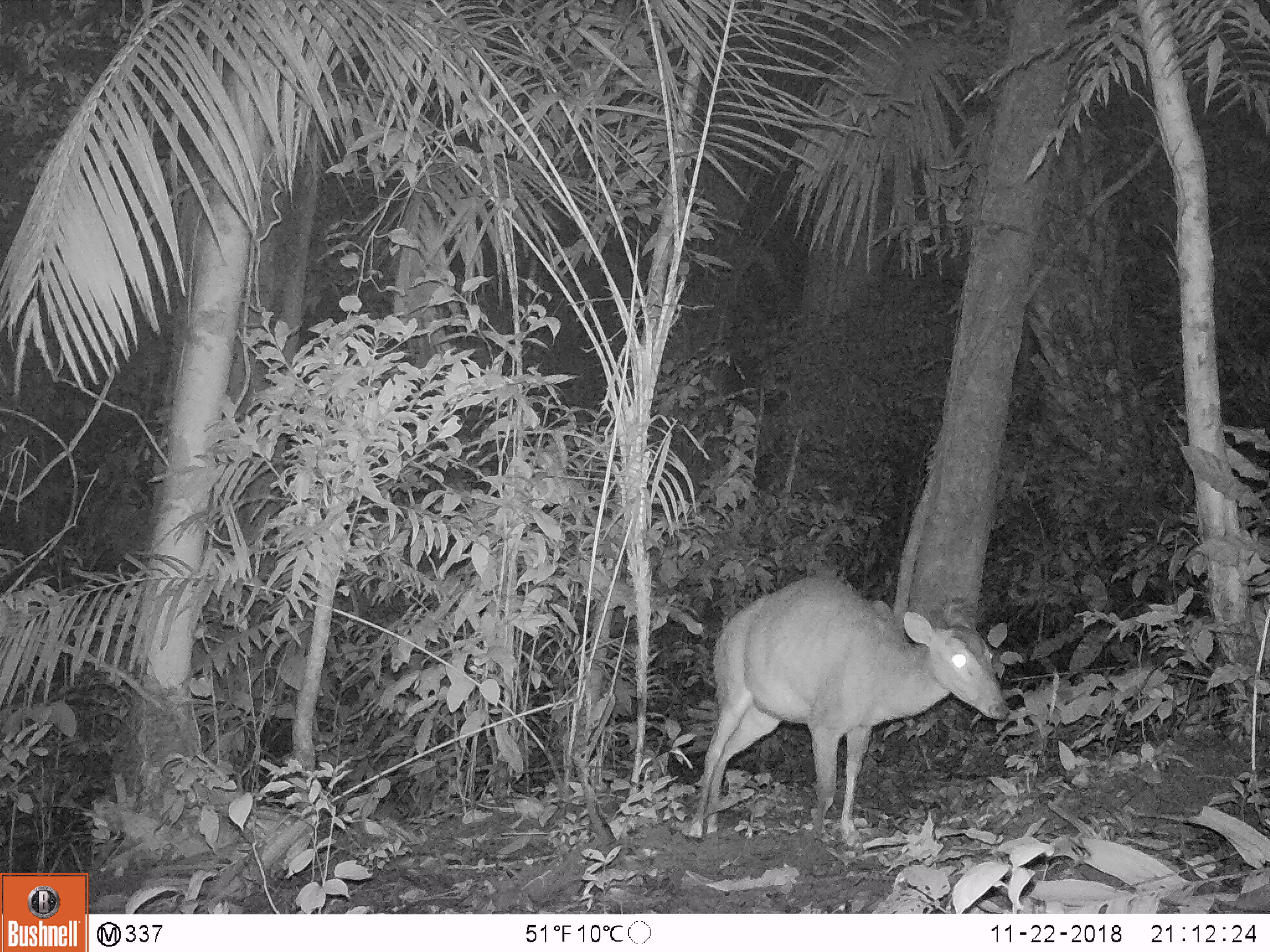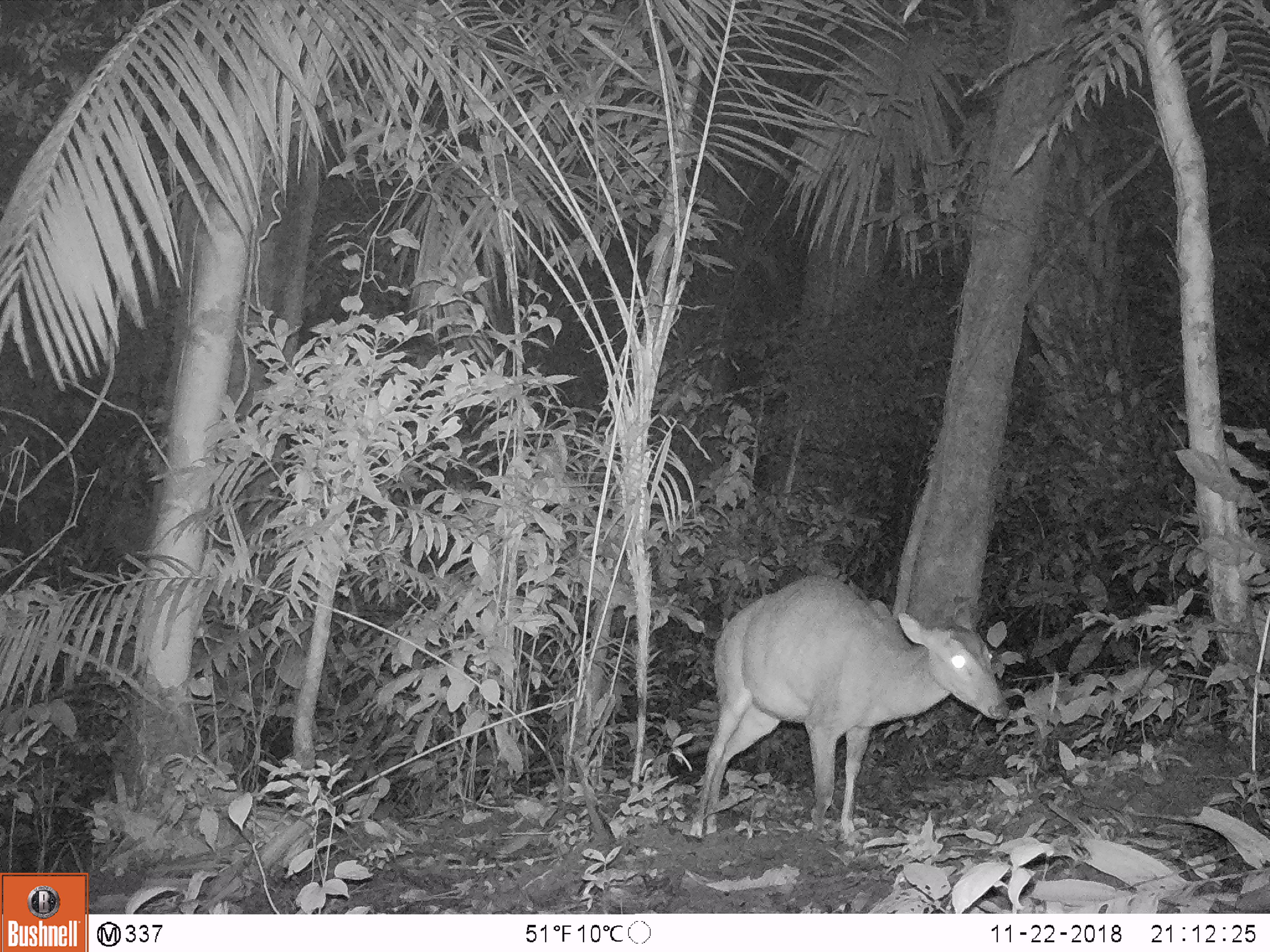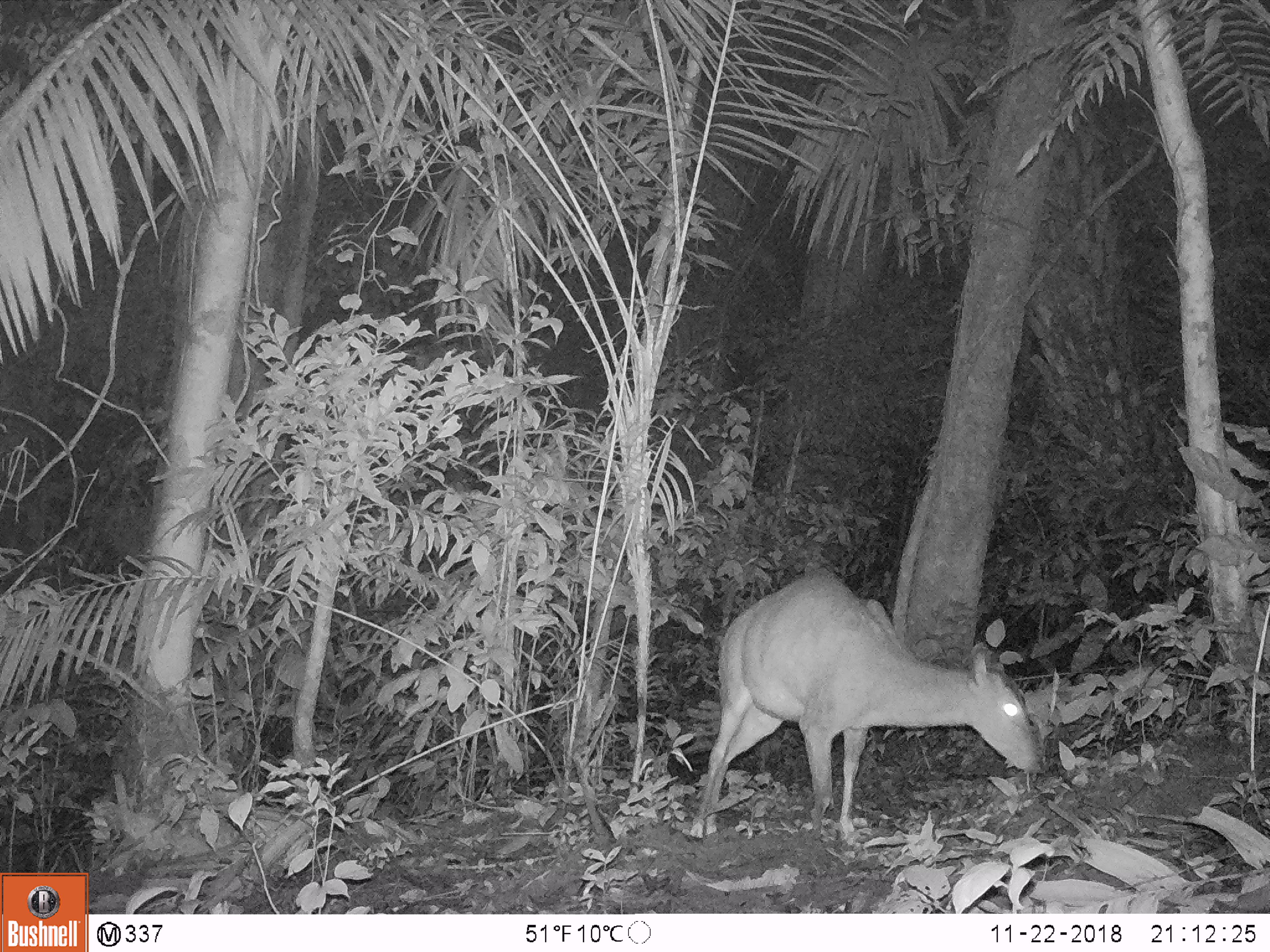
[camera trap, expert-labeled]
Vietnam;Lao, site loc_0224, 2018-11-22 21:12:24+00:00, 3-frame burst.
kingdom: Animalia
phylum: Chordata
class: Mammalia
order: Artiodactyla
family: Cervidae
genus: Muntiacus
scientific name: Muntiacus vuquangensis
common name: large-antlered muntjac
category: large antlered muntjac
Large antlered muntjac (large-antlered muntjac) (Muntiacus vuquangensis). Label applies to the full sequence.